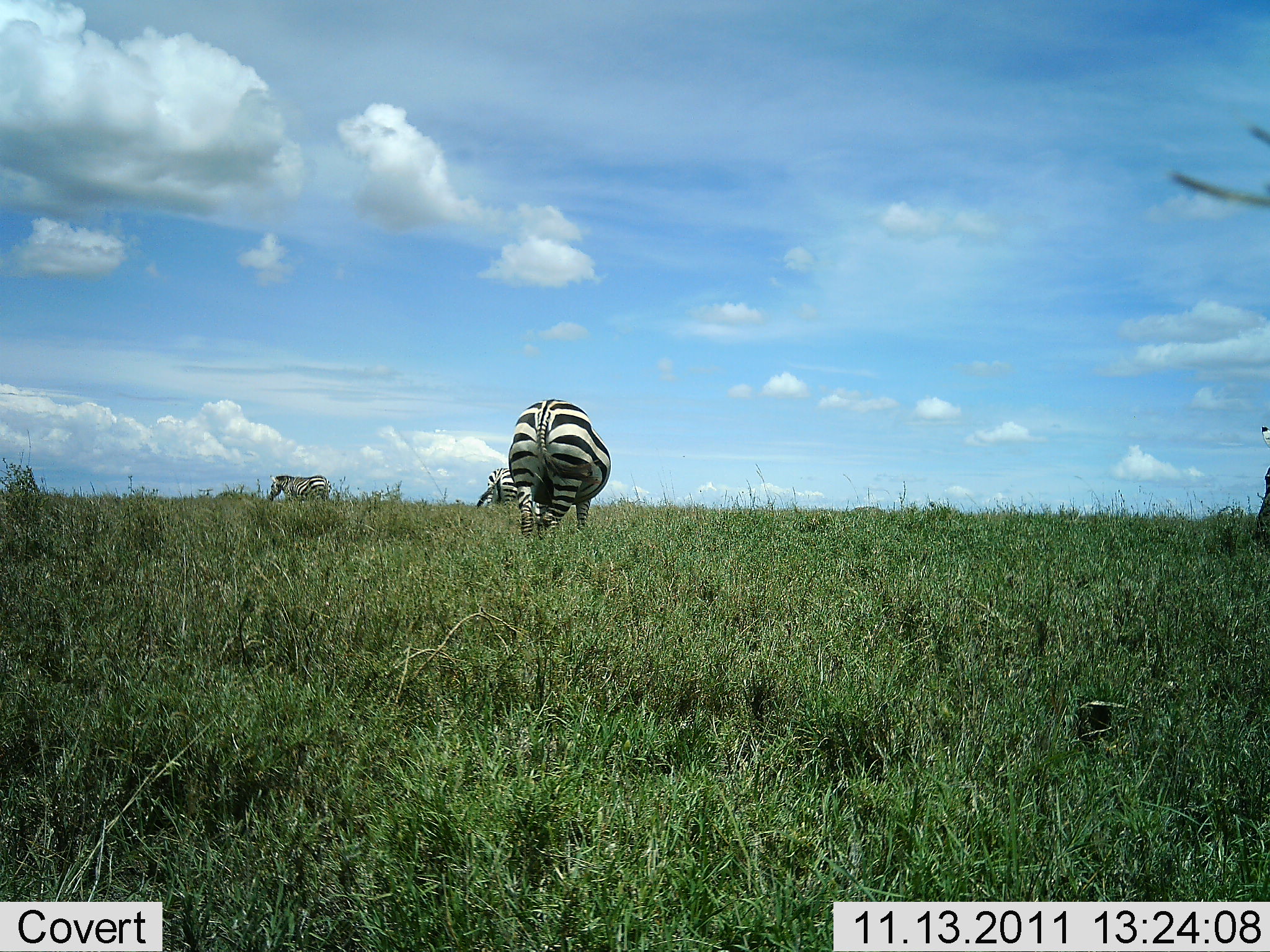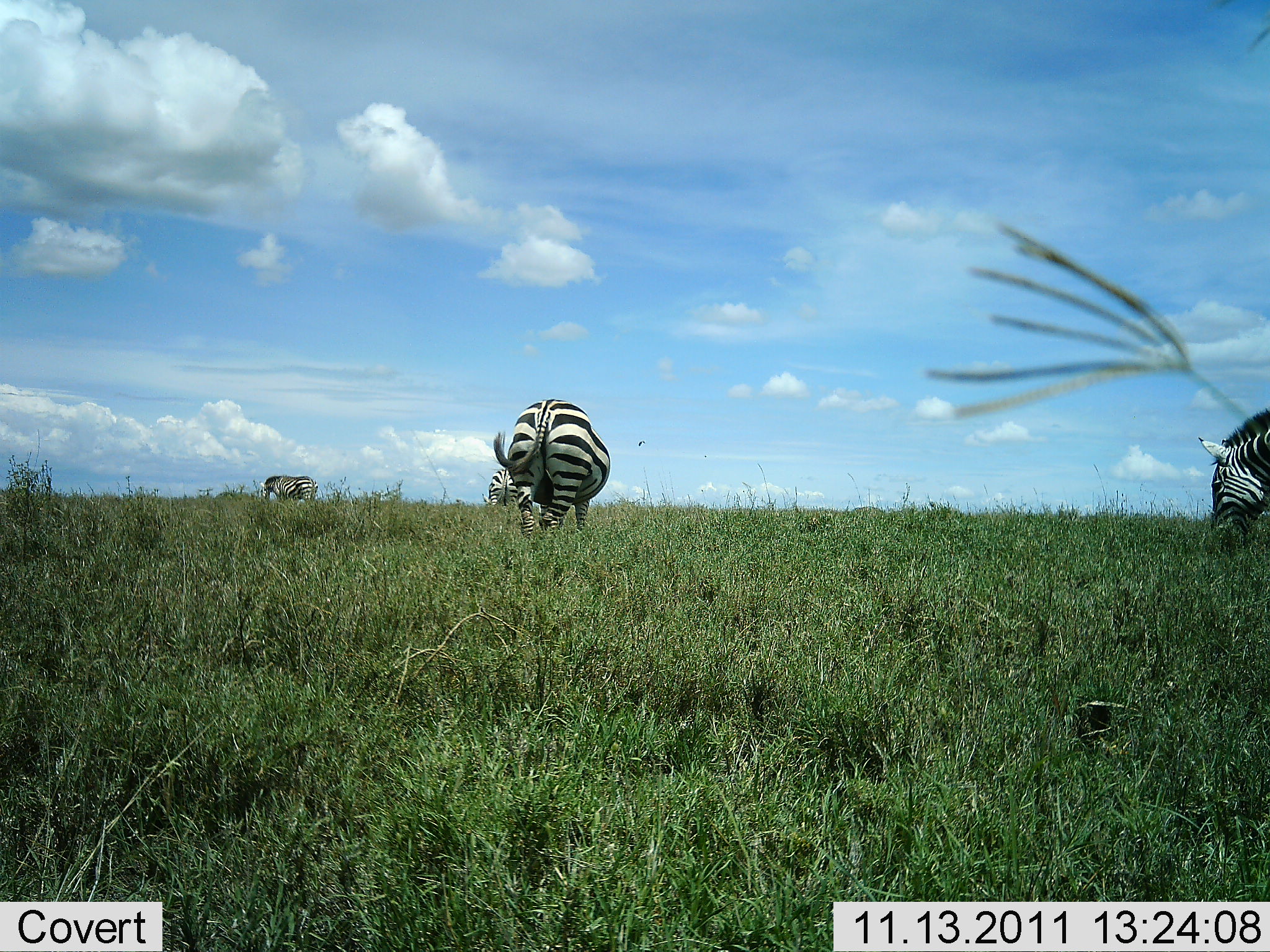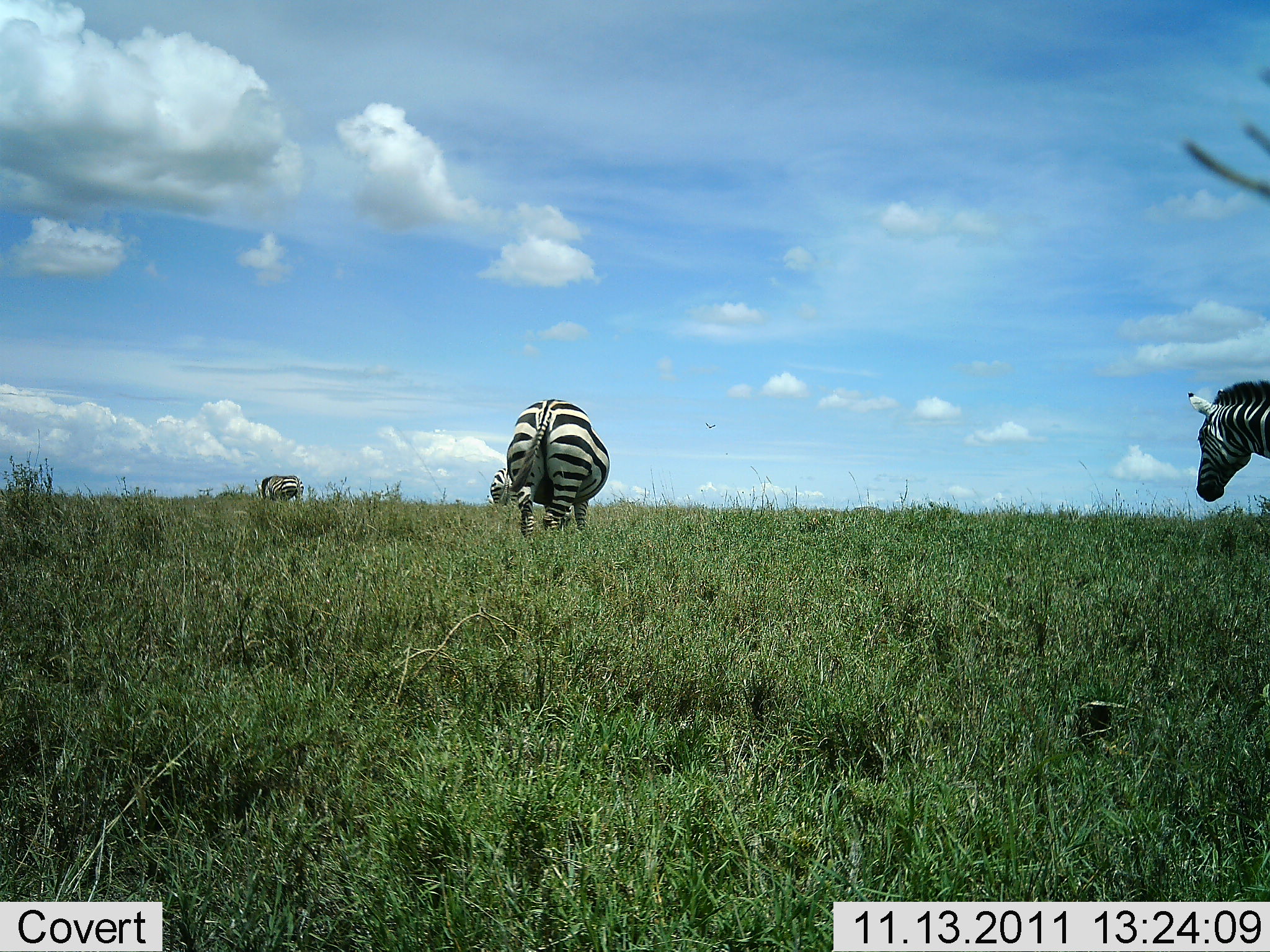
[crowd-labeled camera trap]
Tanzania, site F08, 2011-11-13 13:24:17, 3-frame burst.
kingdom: Animalia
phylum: Chordata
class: Mammalia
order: Perissodactyla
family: Equidae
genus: Equus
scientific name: Equus quagga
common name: plains zebra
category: zebra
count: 4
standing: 42%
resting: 8%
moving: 33%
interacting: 0%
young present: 8%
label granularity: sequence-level